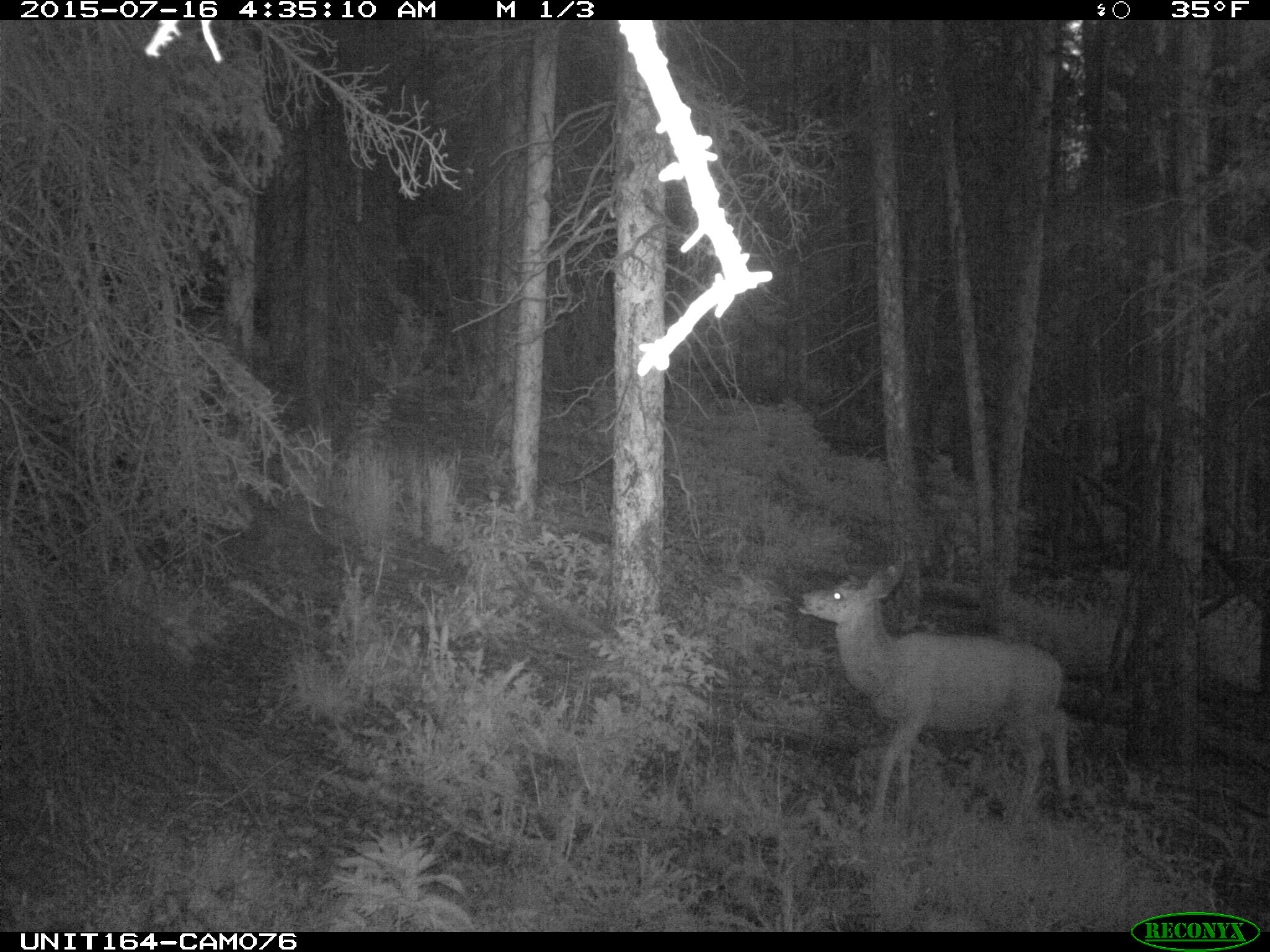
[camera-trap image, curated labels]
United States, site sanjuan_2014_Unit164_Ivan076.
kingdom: Animalia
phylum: Chordata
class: Mammalia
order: Artiodactyla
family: Cervidae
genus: Odocoileus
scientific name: Odocoileus hemionus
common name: mule deer